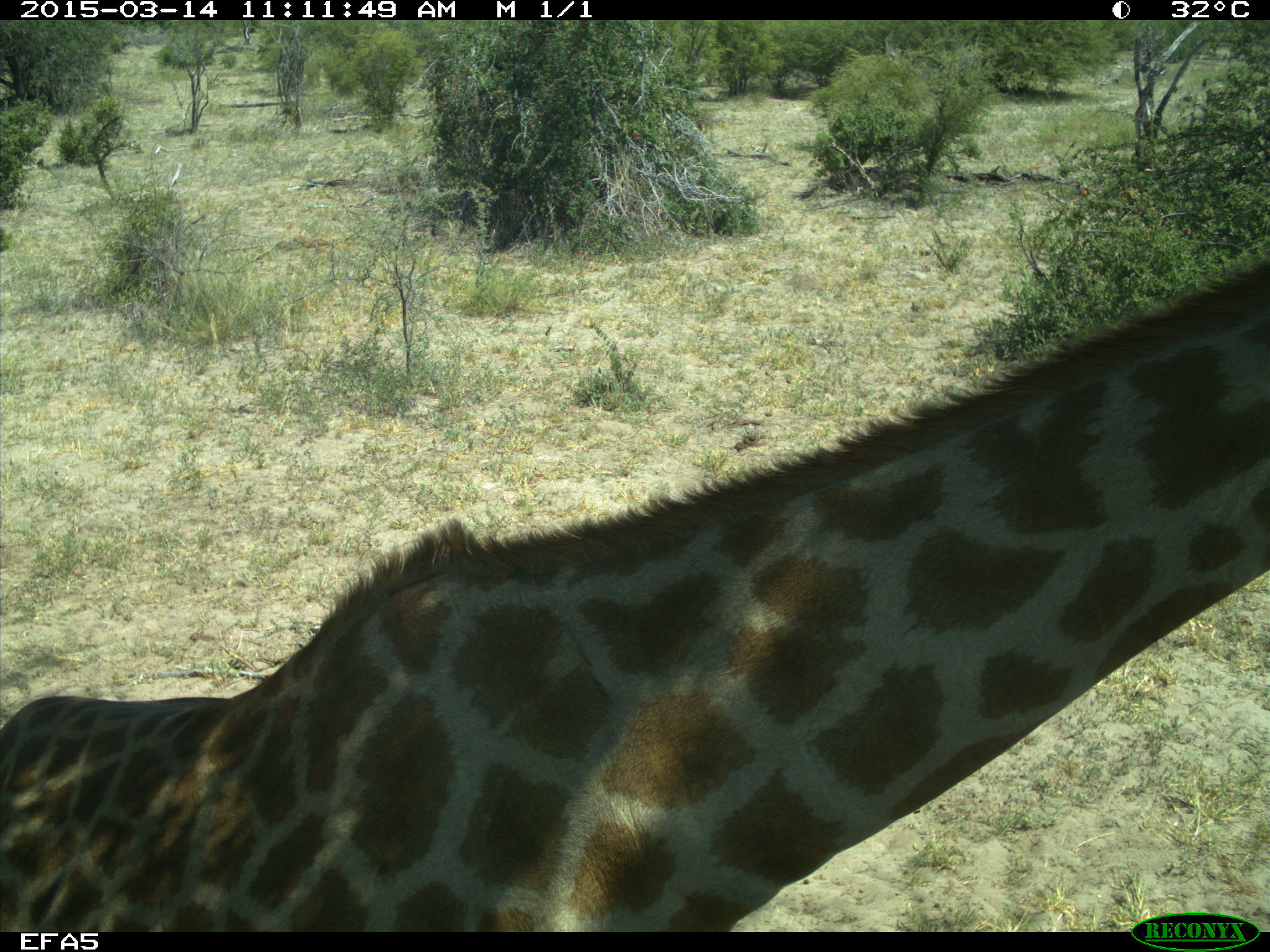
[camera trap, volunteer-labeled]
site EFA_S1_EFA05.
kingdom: Animalia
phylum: Chordata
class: Mammalia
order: Artiodactyla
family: Giraffidae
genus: Giraffa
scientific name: Giraffa camelopardalis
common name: giraffe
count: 1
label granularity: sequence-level